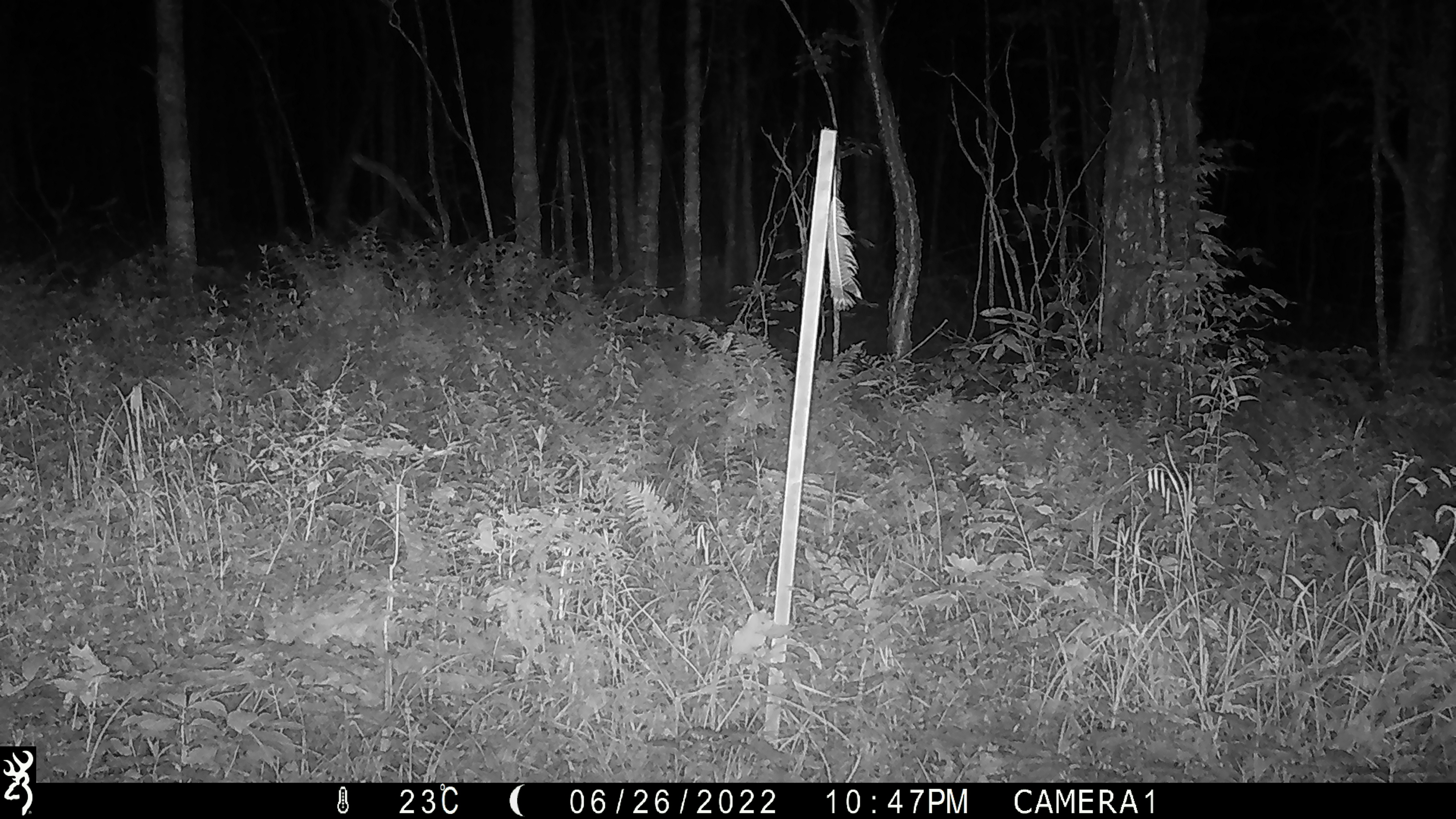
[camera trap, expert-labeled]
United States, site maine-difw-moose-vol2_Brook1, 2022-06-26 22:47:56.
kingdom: Animalia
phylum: Chordata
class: Mammalia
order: Artiodactyla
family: Cervidae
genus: Alces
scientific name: Alces alces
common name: moose